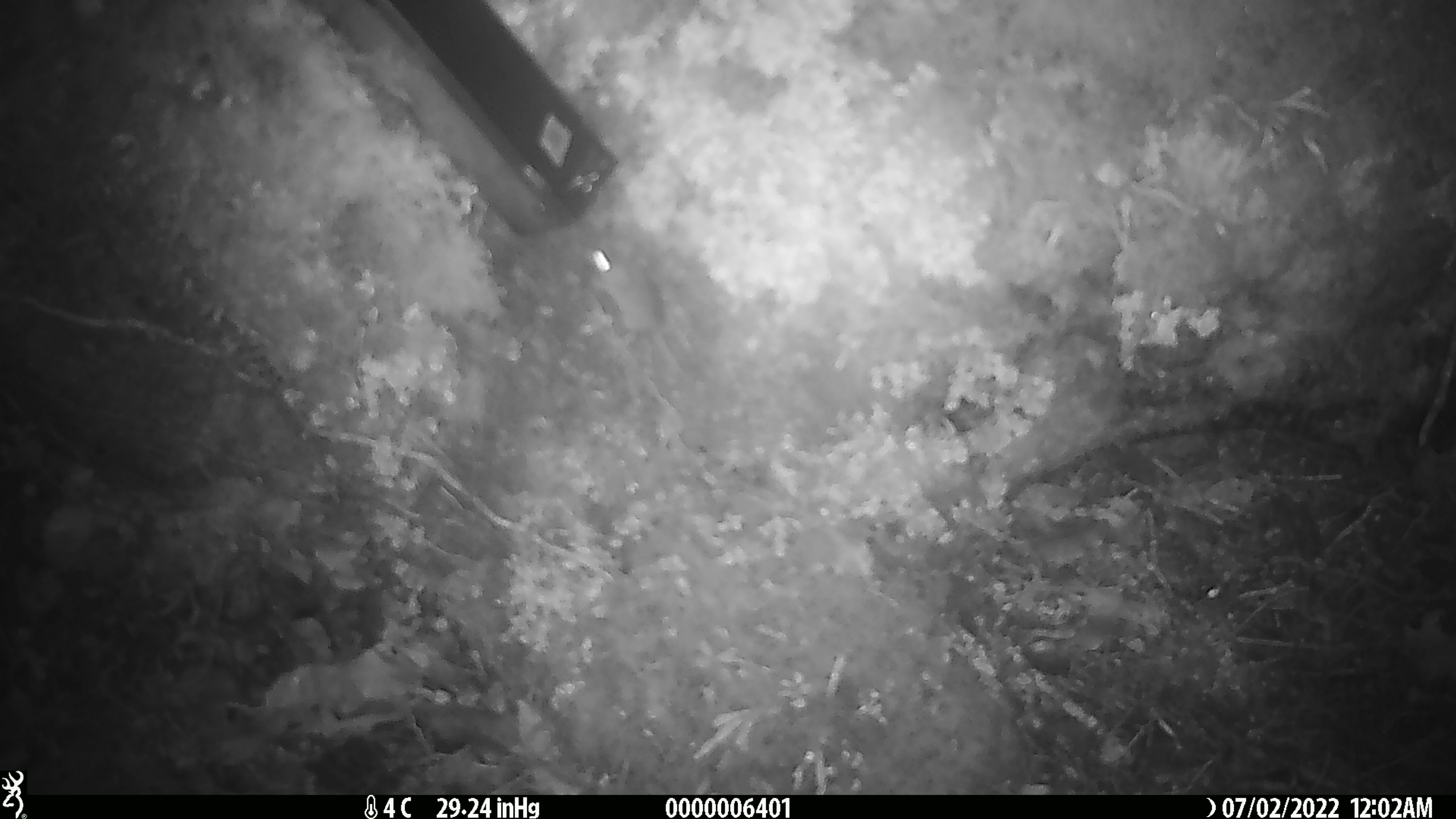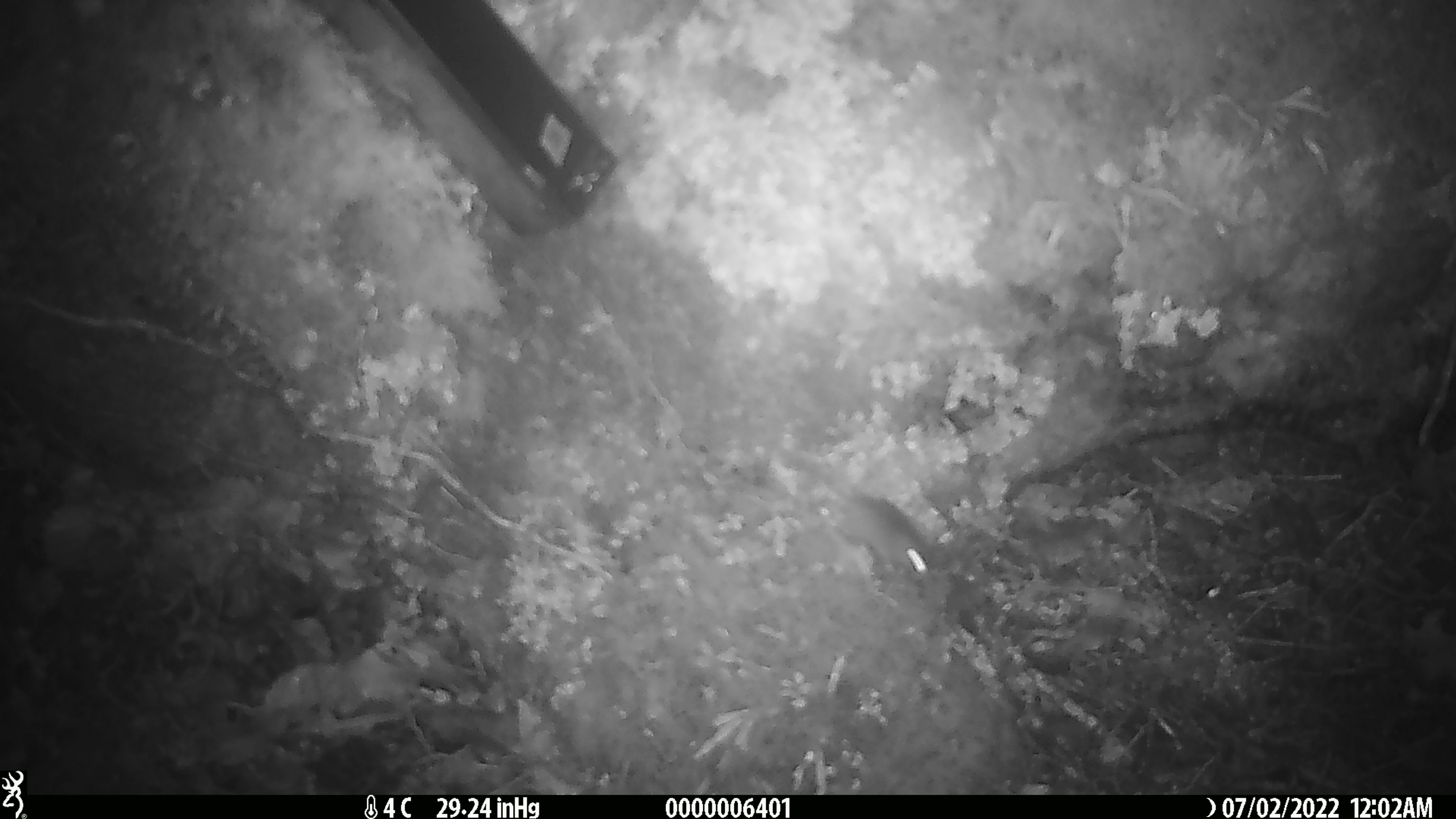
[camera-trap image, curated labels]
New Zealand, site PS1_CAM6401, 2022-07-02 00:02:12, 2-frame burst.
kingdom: Animalia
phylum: Chordata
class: Mammalia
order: Rodentia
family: Muridae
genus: Mus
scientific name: Mus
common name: mouse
Mouse (Mus).